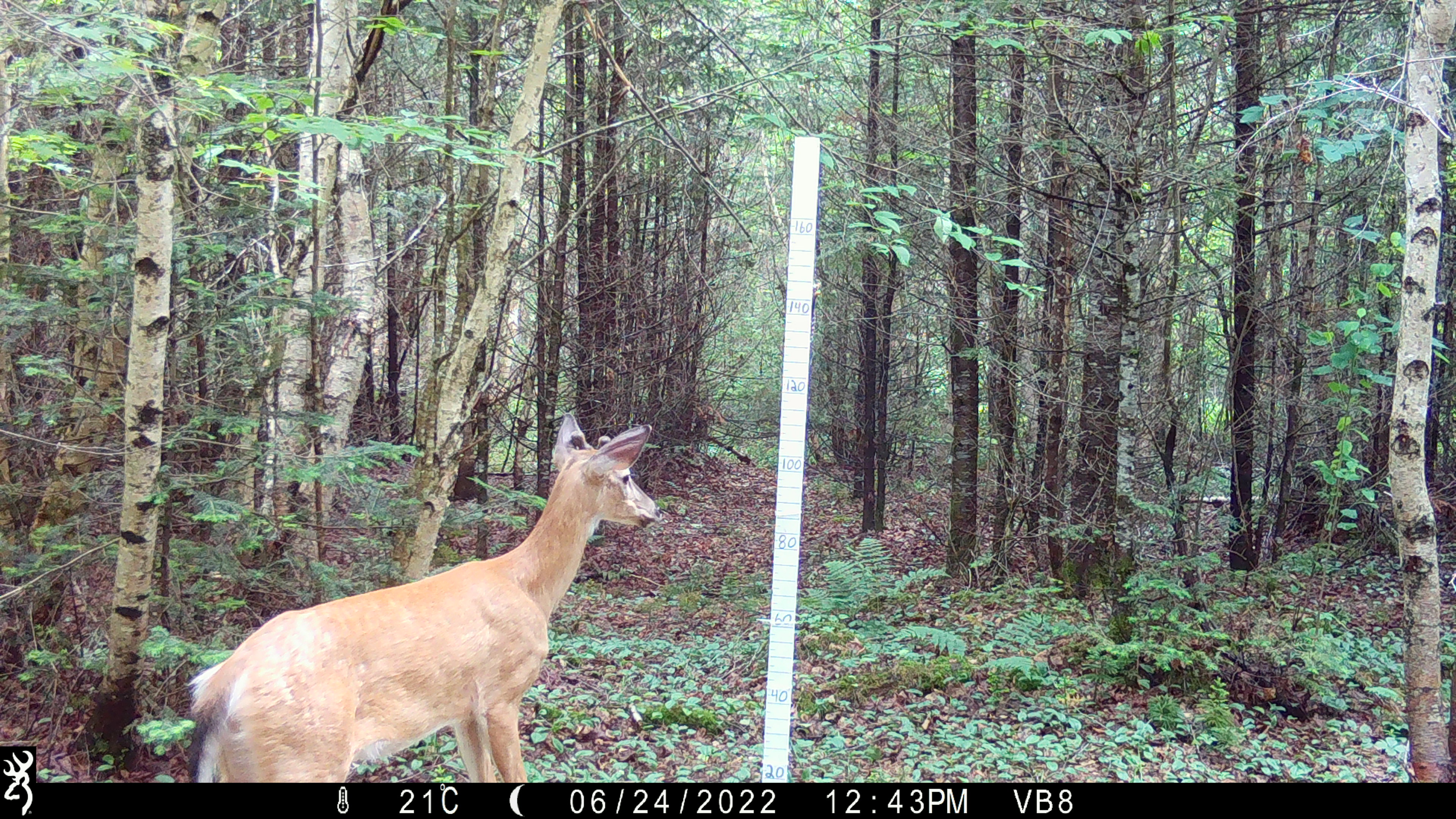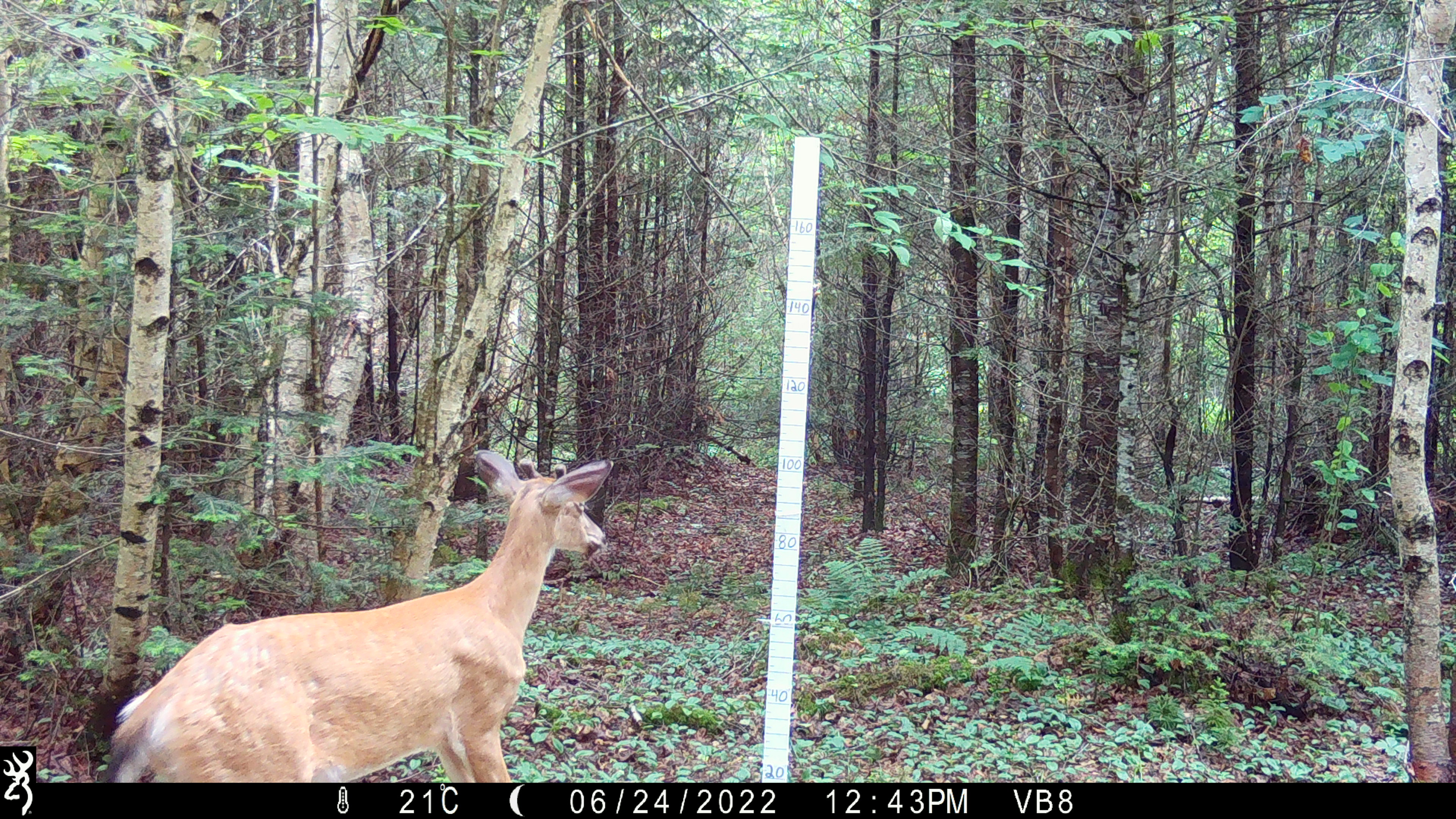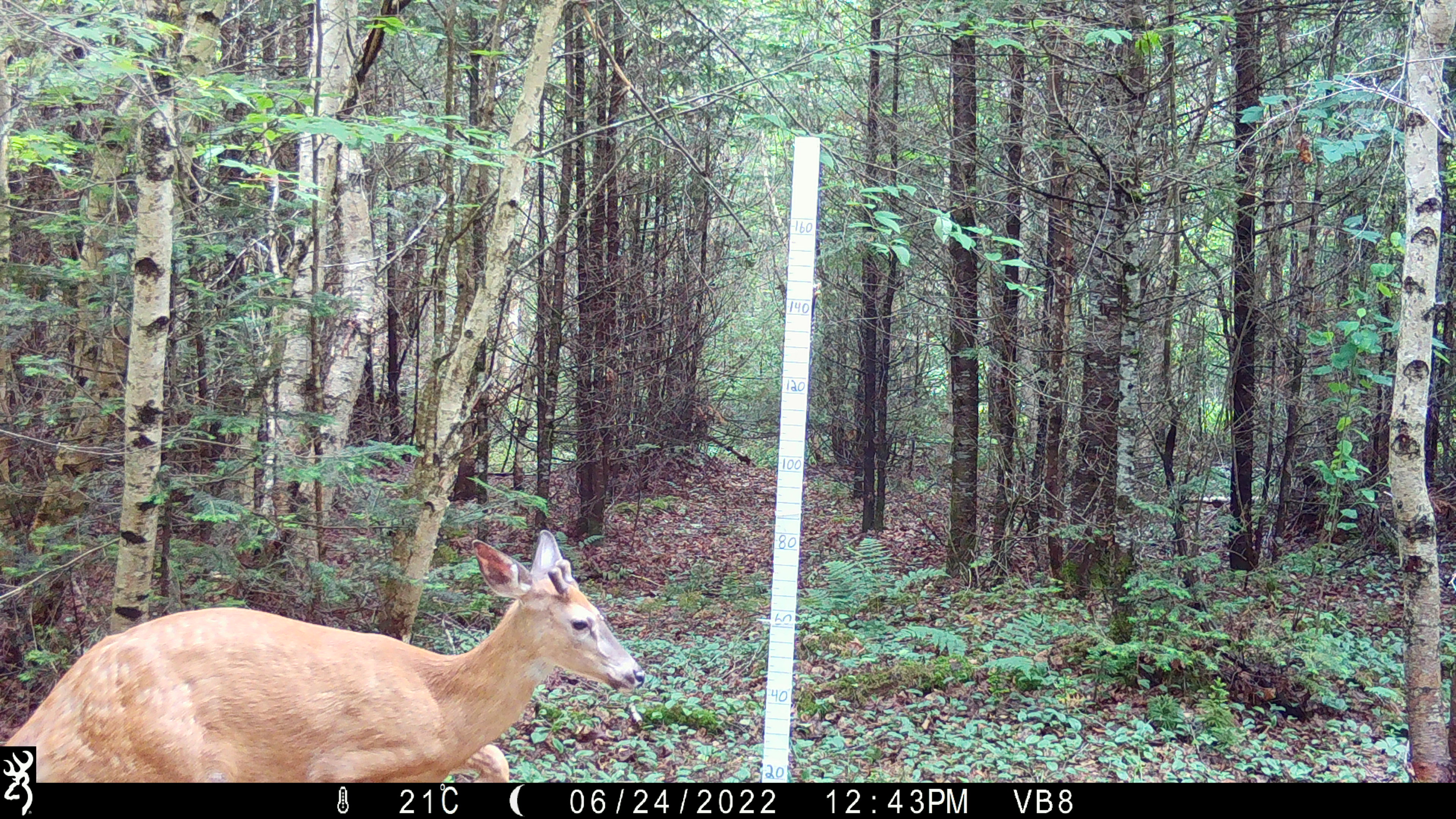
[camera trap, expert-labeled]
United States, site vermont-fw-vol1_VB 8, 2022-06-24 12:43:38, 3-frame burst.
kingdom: Animalia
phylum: Chordata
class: Mammalia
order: Artiodactyla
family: Cervidae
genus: Odocoileus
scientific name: Odocoileus virginianus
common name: white-tailed deer